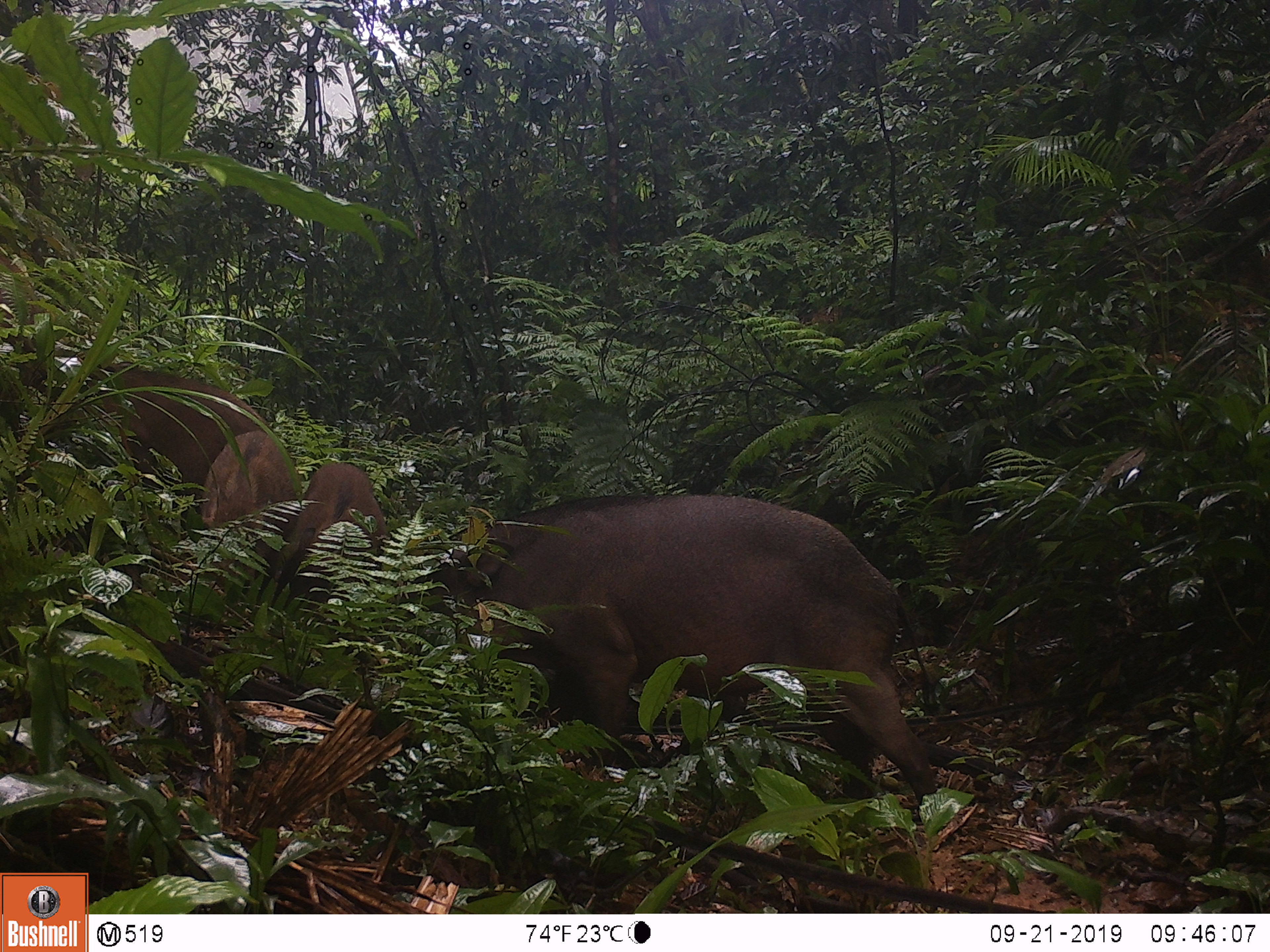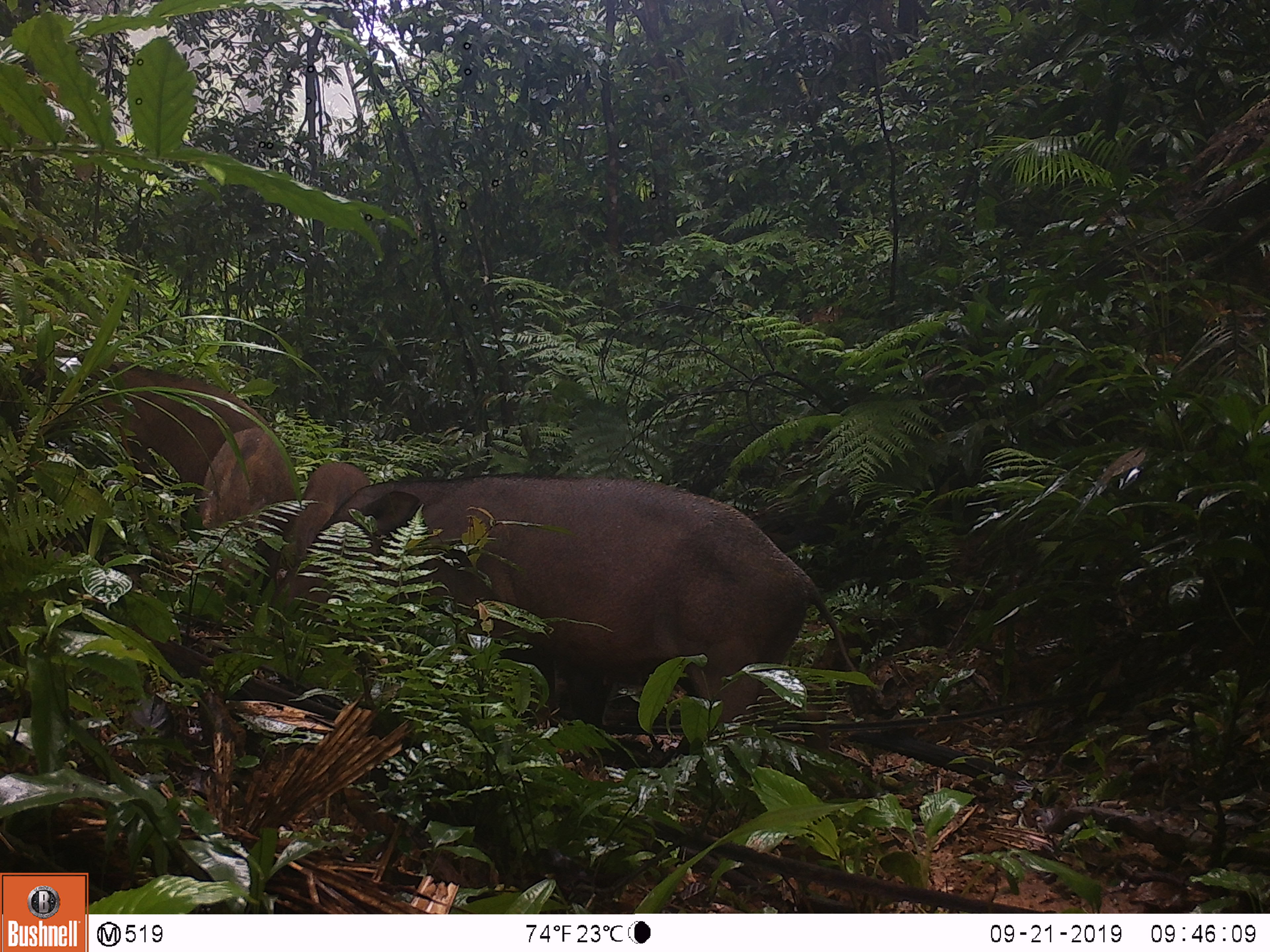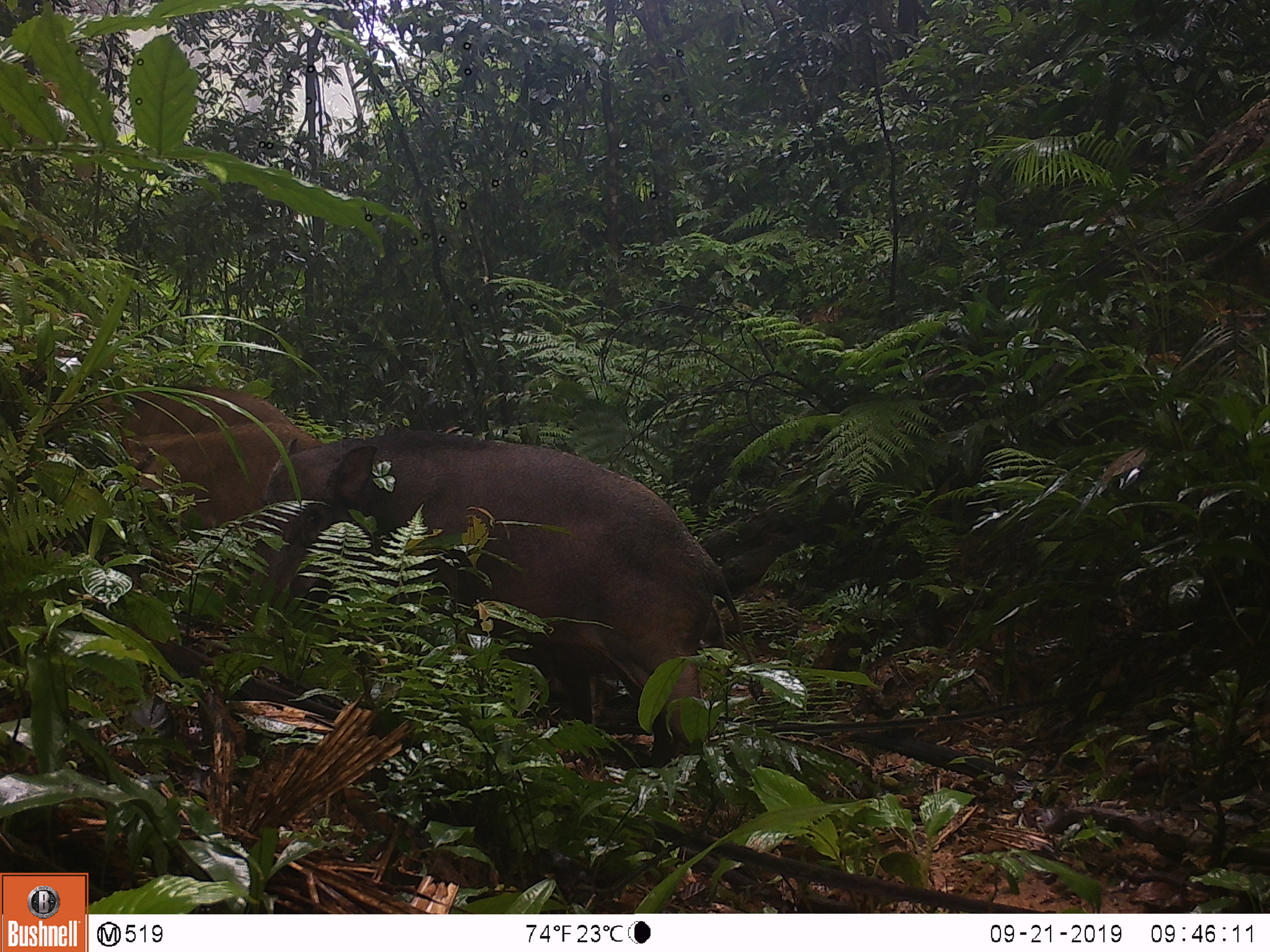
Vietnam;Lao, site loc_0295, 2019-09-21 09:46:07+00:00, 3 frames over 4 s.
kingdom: Animalia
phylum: Chordata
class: Mammalia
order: Artiodactyla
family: Suidae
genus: Sus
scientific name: Sus scrofa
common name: eurasian wild pig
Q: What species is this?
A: Eurasian wild pig (Sus scrofa).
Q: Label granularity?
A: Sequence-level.